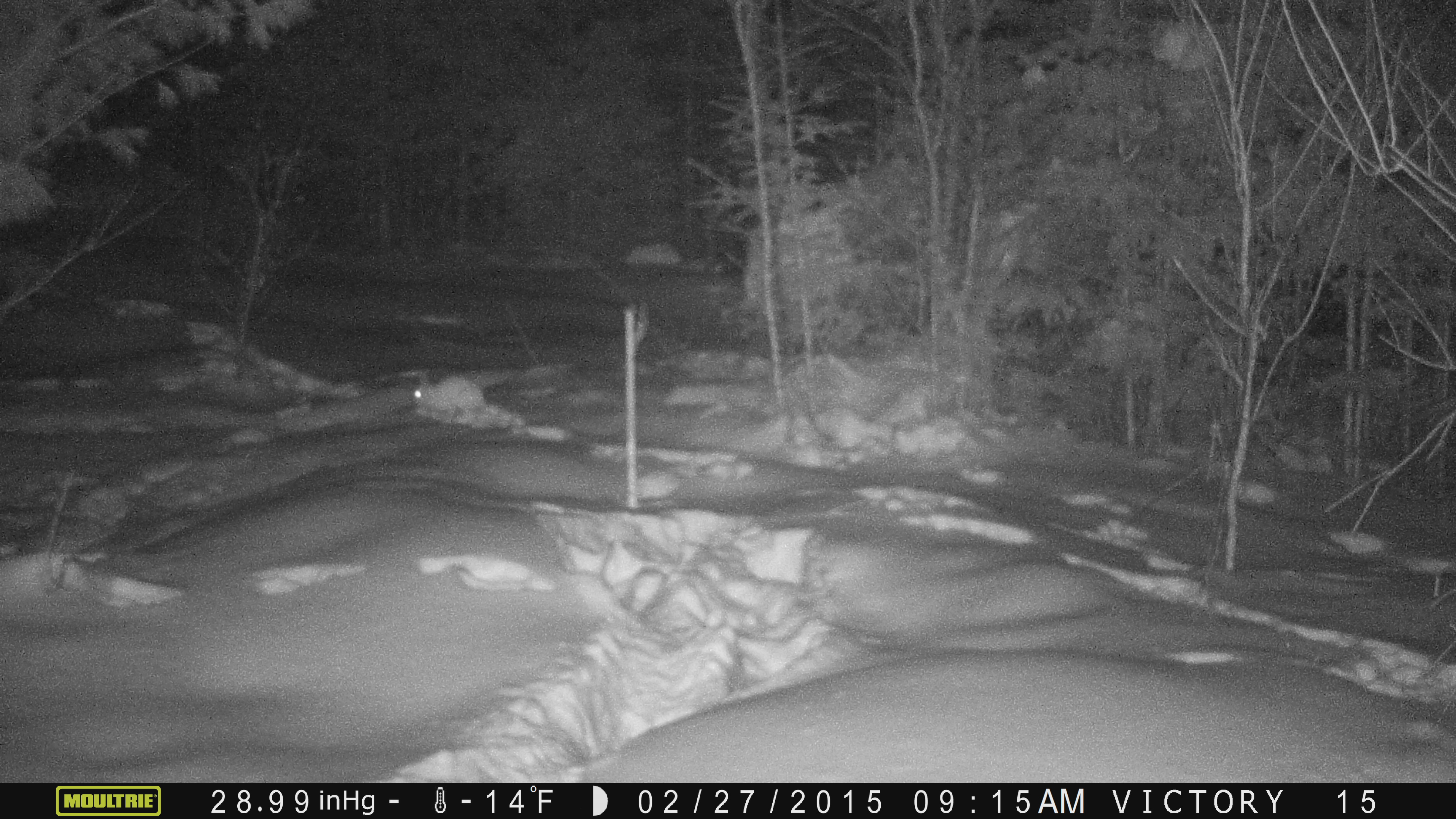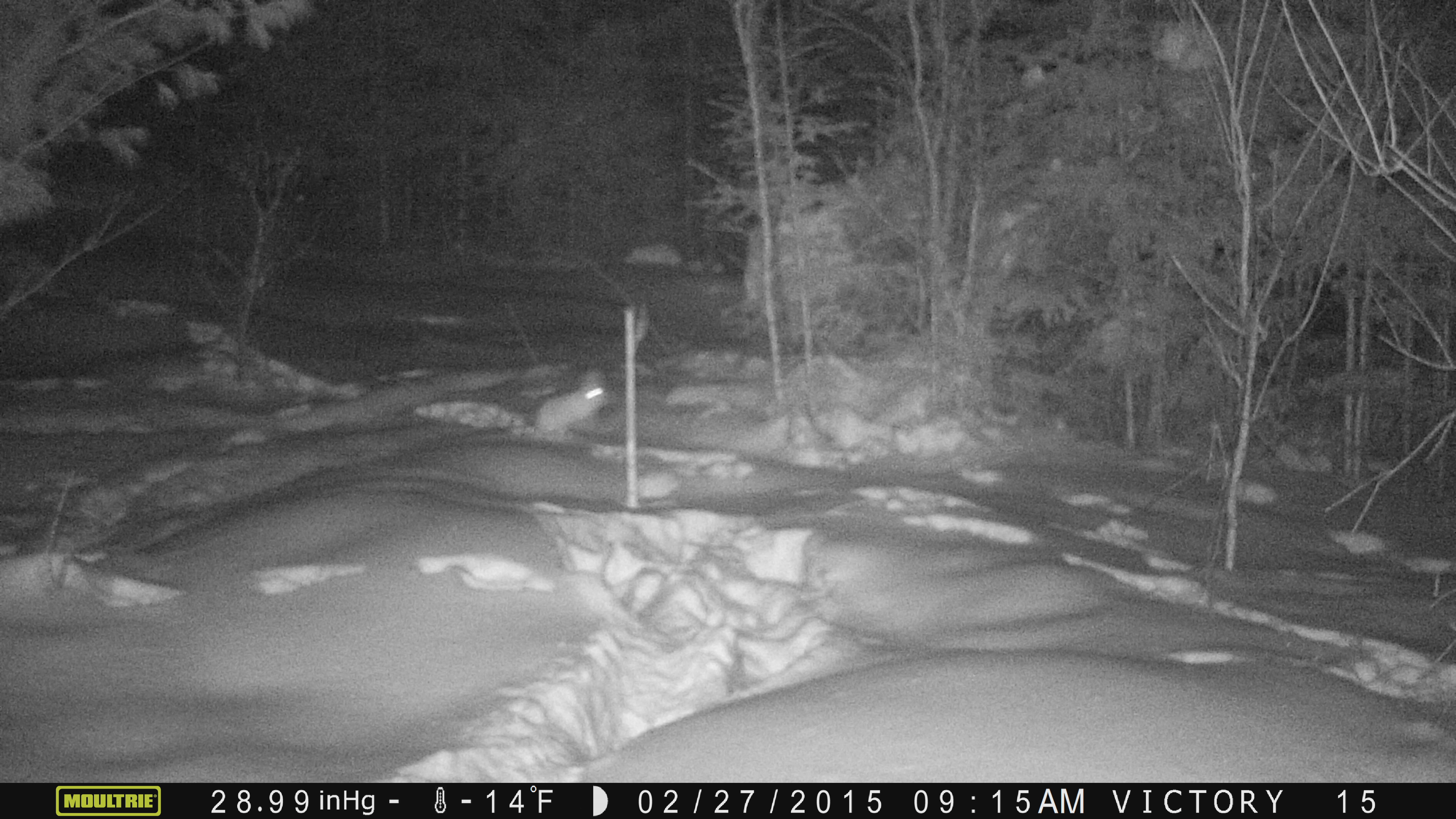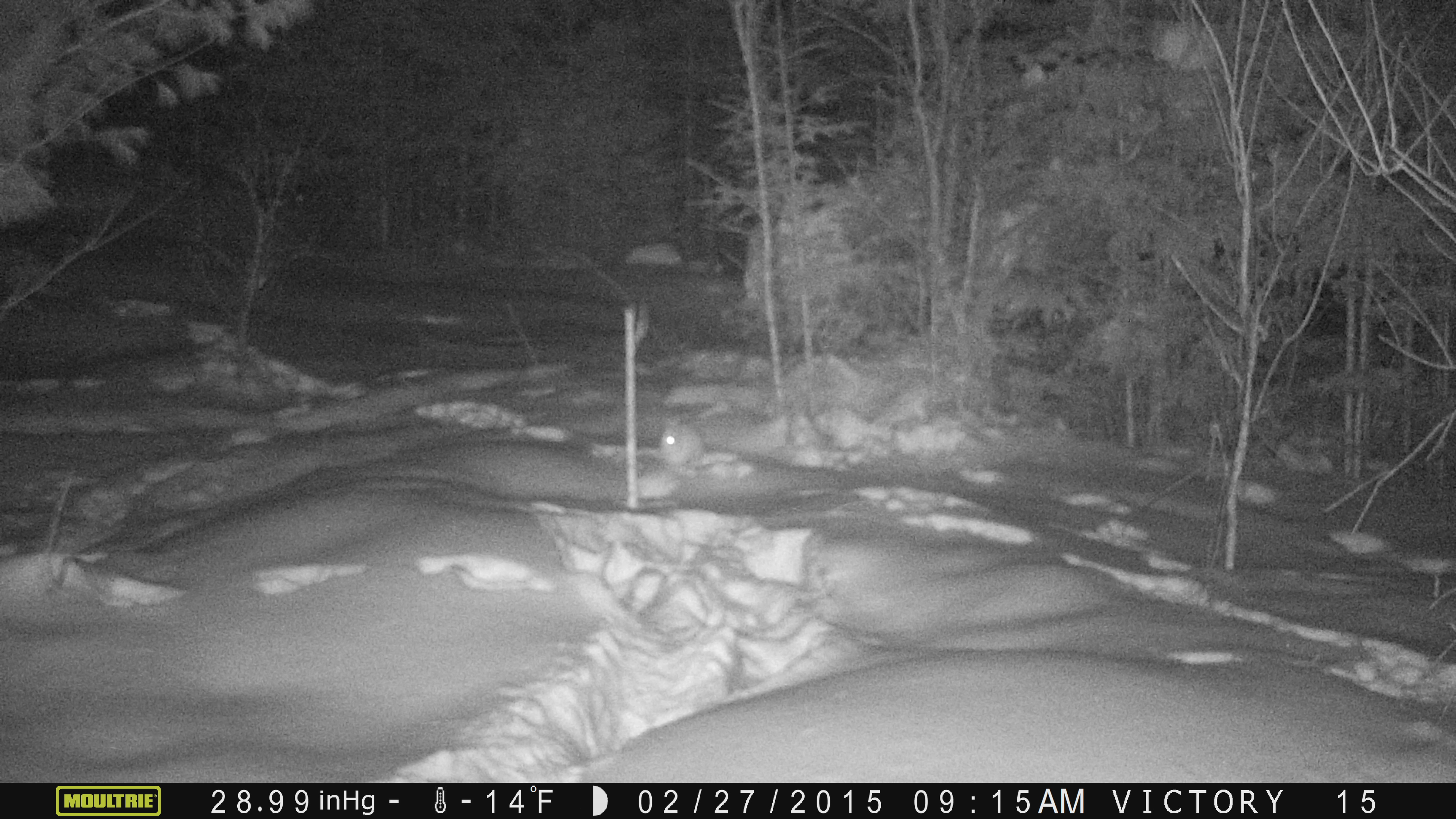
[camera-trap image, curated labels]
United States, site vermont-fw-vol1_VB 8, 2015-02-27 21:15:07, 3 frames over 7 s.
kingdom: Animalia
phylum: Chordata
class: Mammalia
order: Lagomorpha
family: Leporidae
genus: Lepus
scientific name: Lepus americanus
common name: snowshoe hare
Snowshoe hare (Lepus americanus).